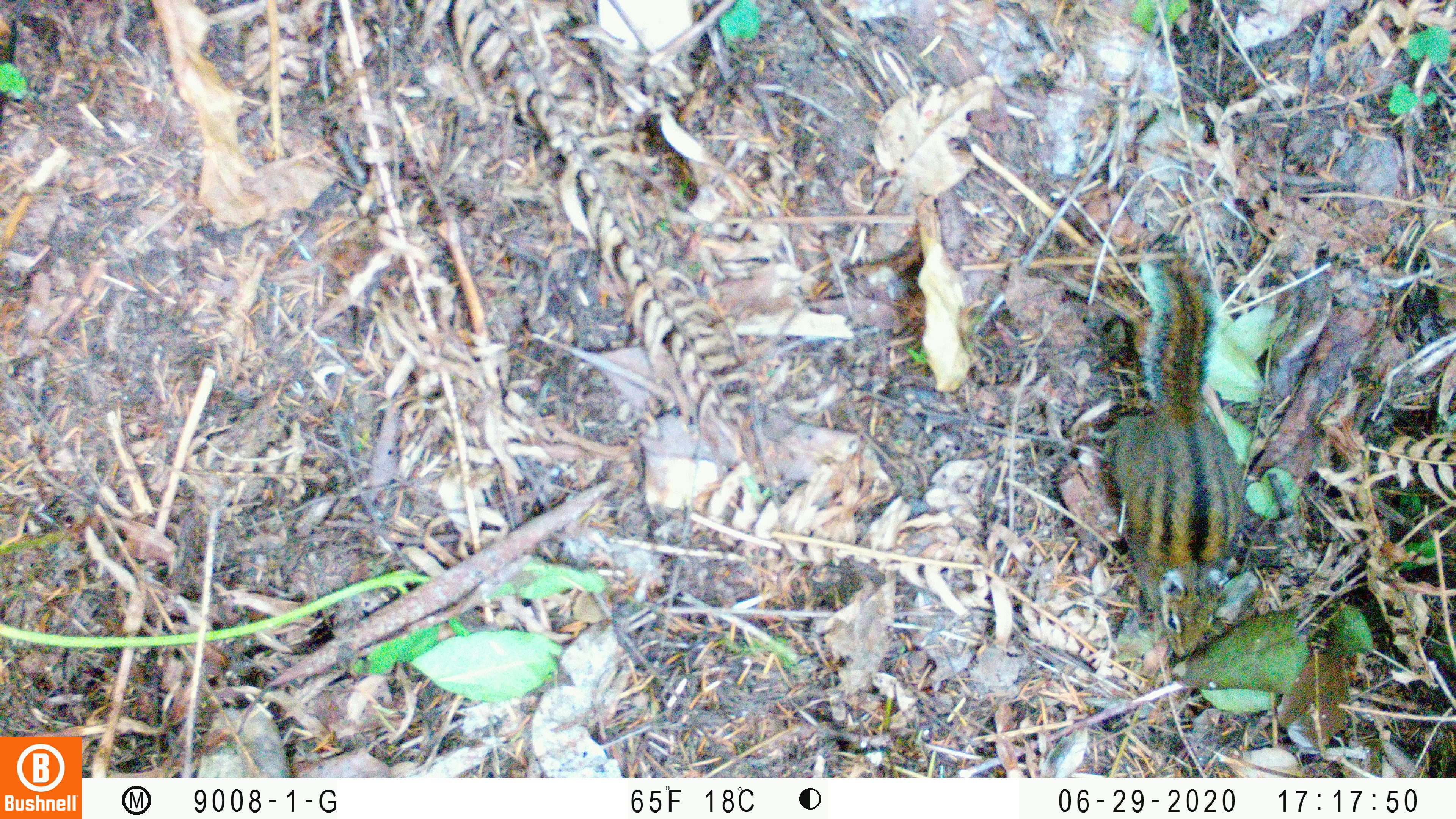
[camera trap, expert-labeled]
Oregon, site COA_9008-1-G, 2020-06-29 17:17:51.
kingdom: Animalia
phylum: Chordata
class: Mammalia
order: Rodentia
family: Sciuridae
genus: Neotamias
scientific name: Neotamias townsendii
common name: townsend's chipmunk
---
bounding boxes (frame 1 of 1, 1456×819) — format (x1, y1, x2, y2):
townsend's chipmunk: (1089, 256, 1256, 673)